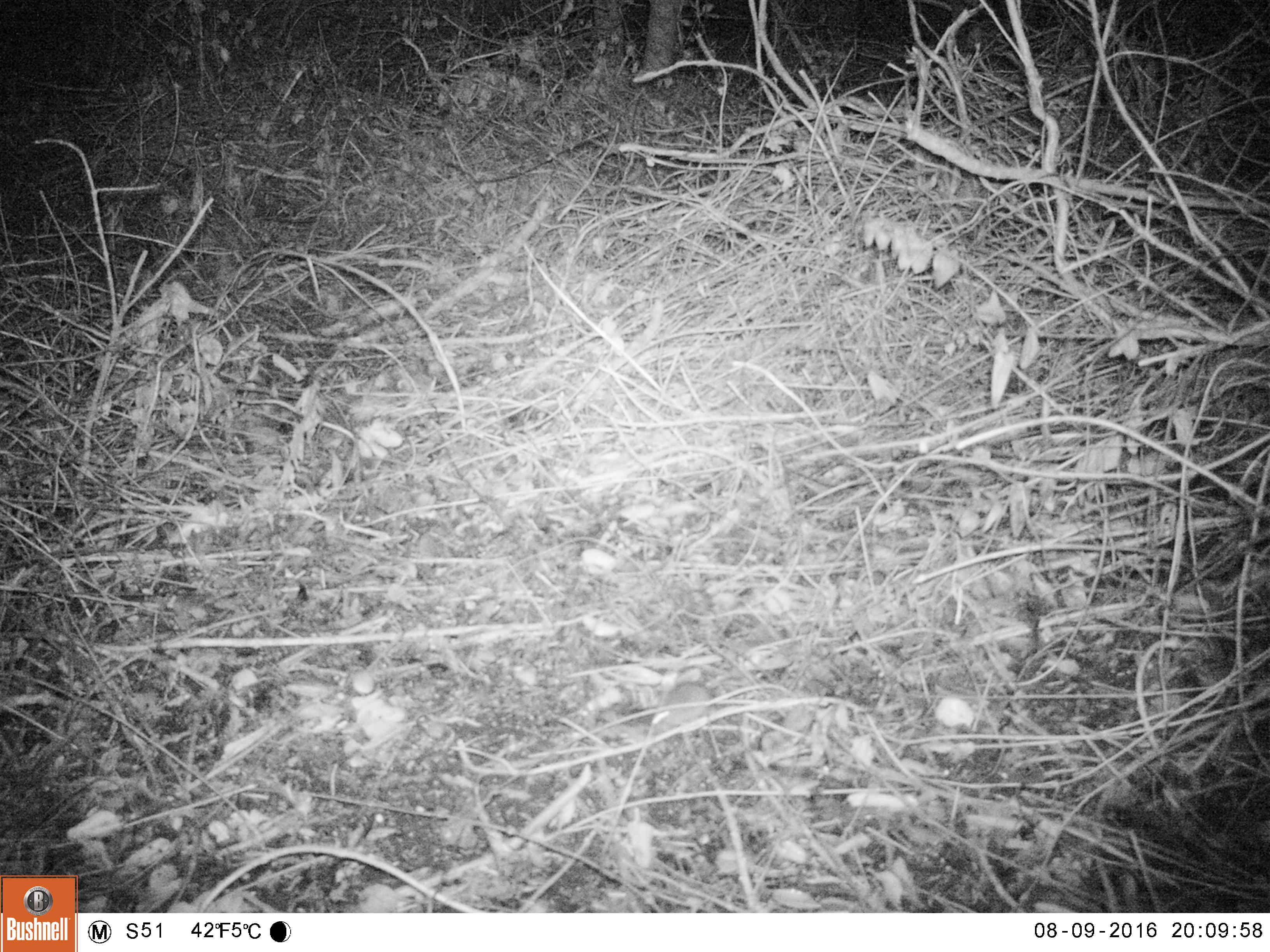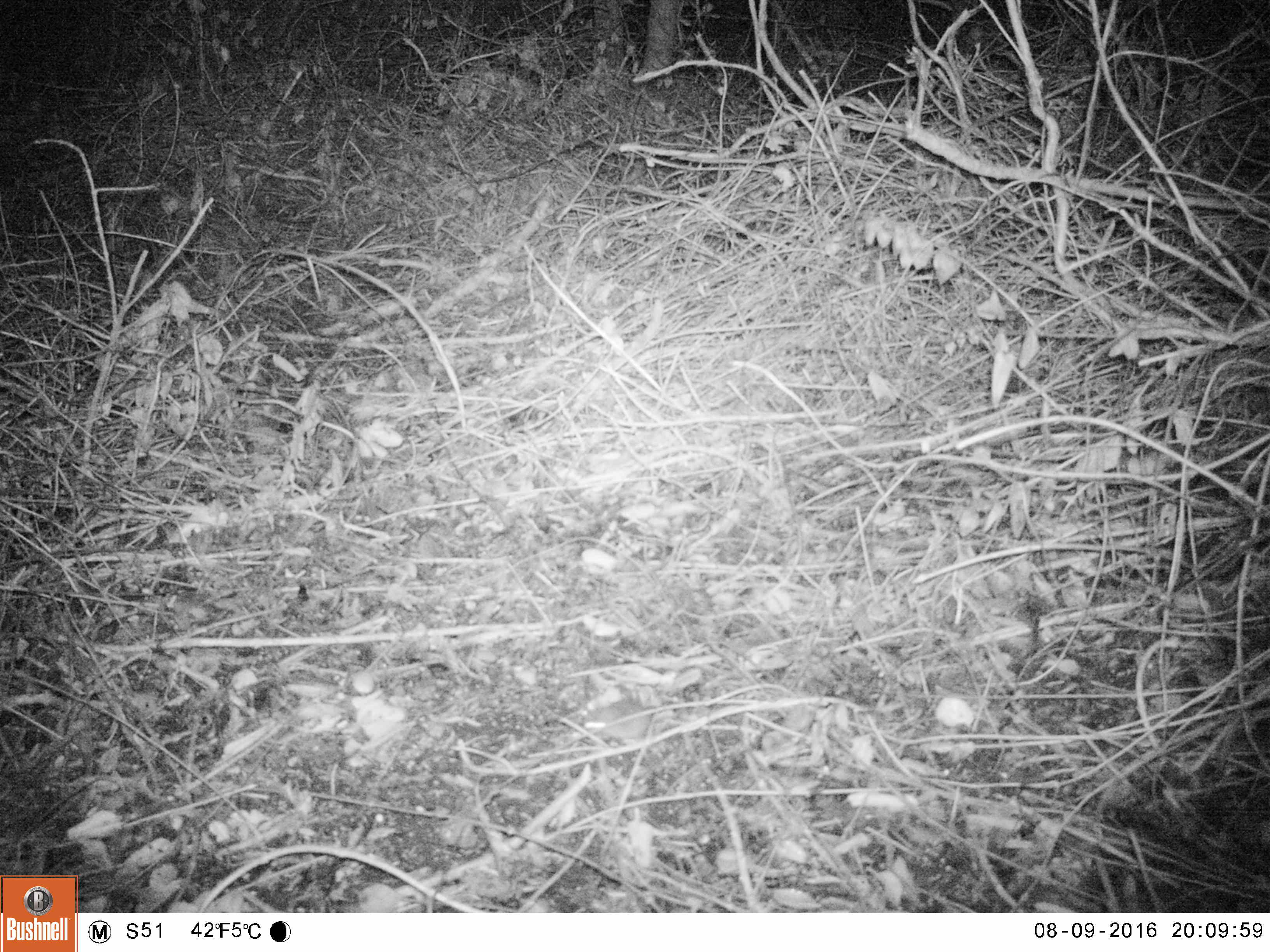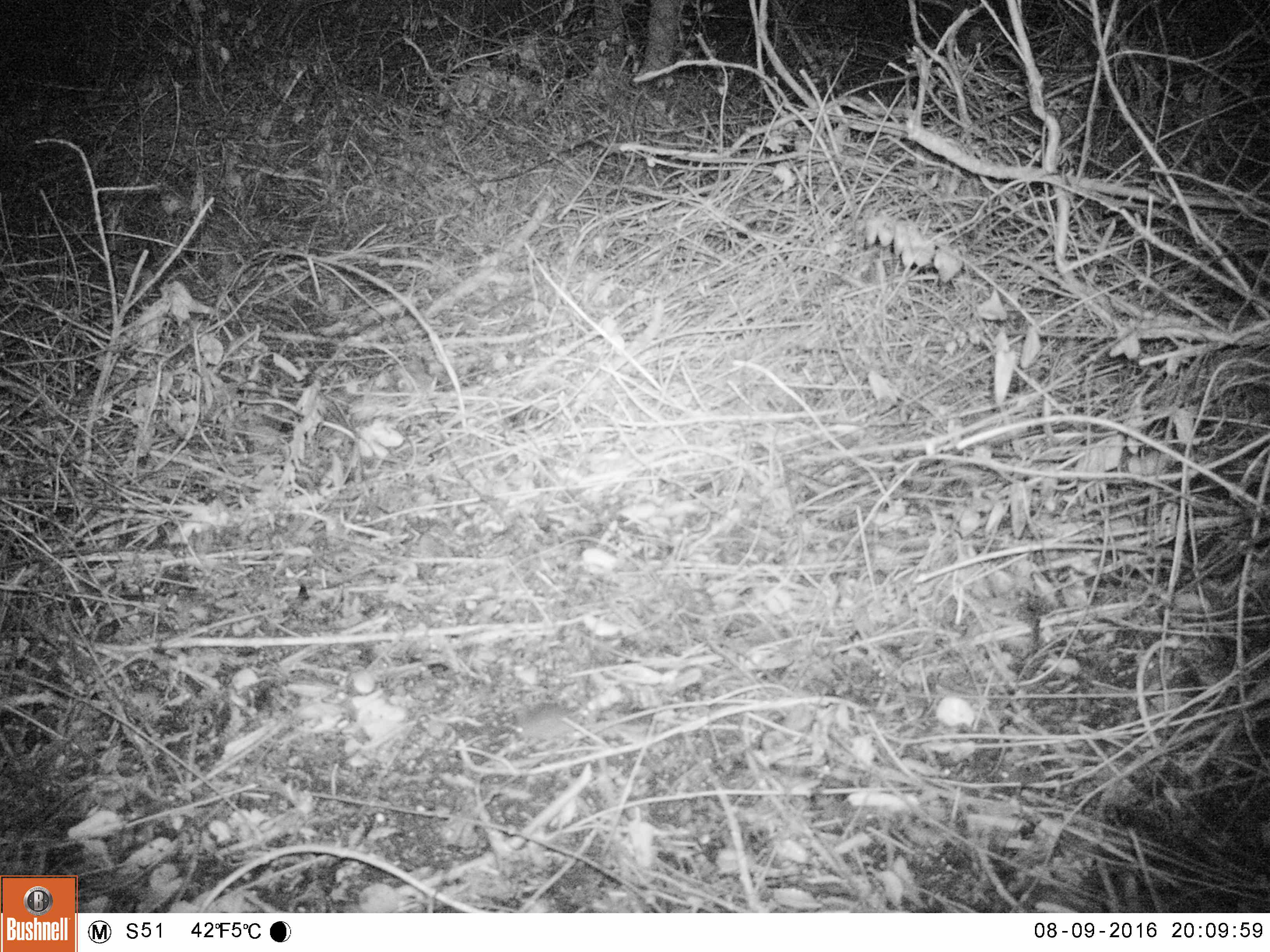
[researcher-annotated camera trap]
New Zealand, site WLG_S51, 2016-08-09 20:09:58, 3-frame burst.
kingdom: Animalia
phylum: Chordata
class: Mammalia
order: Rodentia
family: Muridae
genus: Mus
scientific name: Mus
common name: mouse